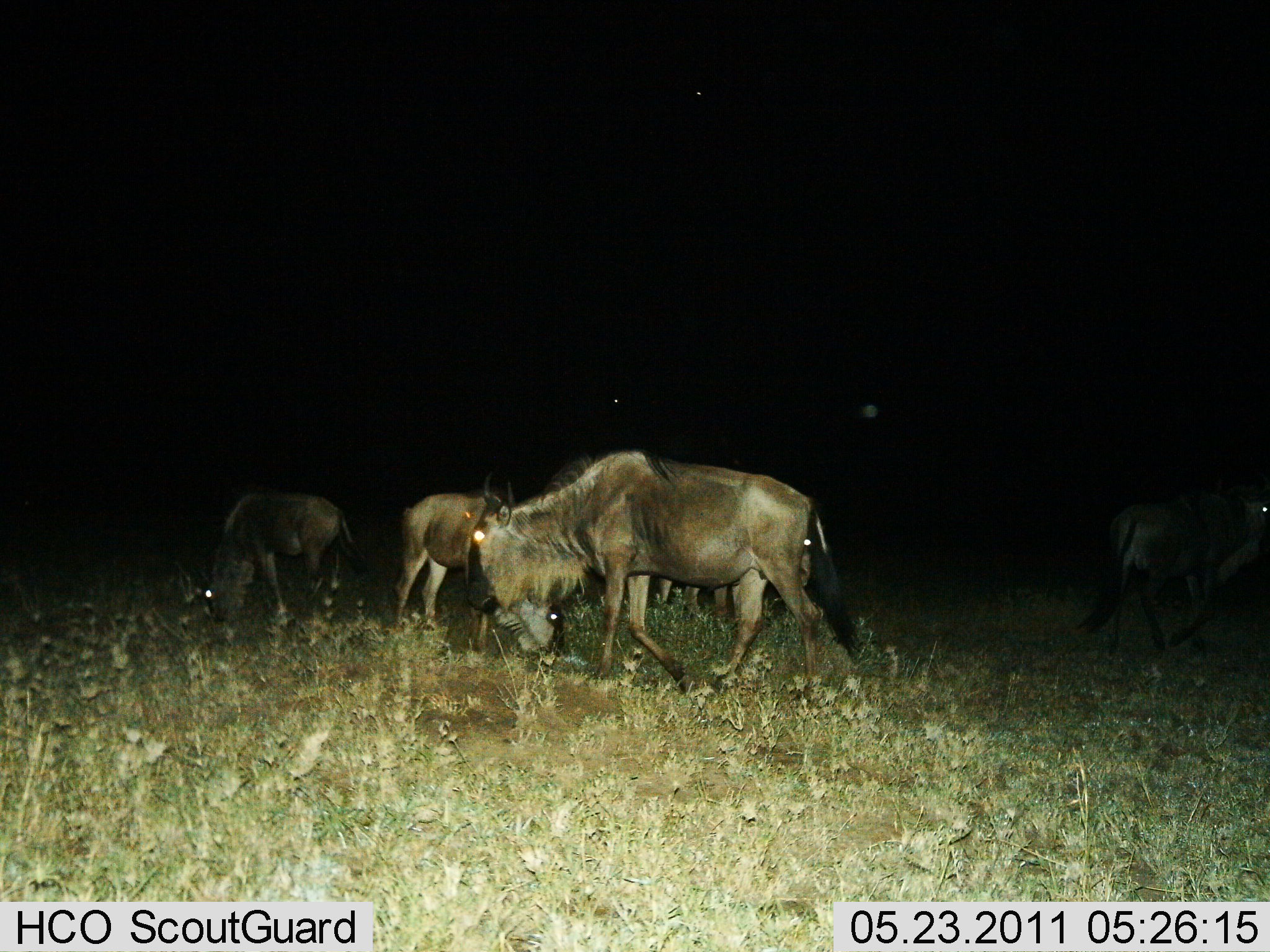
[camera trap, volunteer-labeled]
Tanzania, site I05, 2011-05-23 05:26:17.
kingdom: Animalia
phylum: Chordata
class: Mammalia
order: Artiodactyla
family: Bovidae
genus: Connochaetes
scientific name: Connochaetes taurinus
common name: blue wildebeest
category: wildebeest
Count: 4.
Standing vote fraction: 30%.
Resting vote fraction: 0%.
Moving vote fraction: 70%.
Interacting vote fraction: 0%.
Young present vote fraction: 0%.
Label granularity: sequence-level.